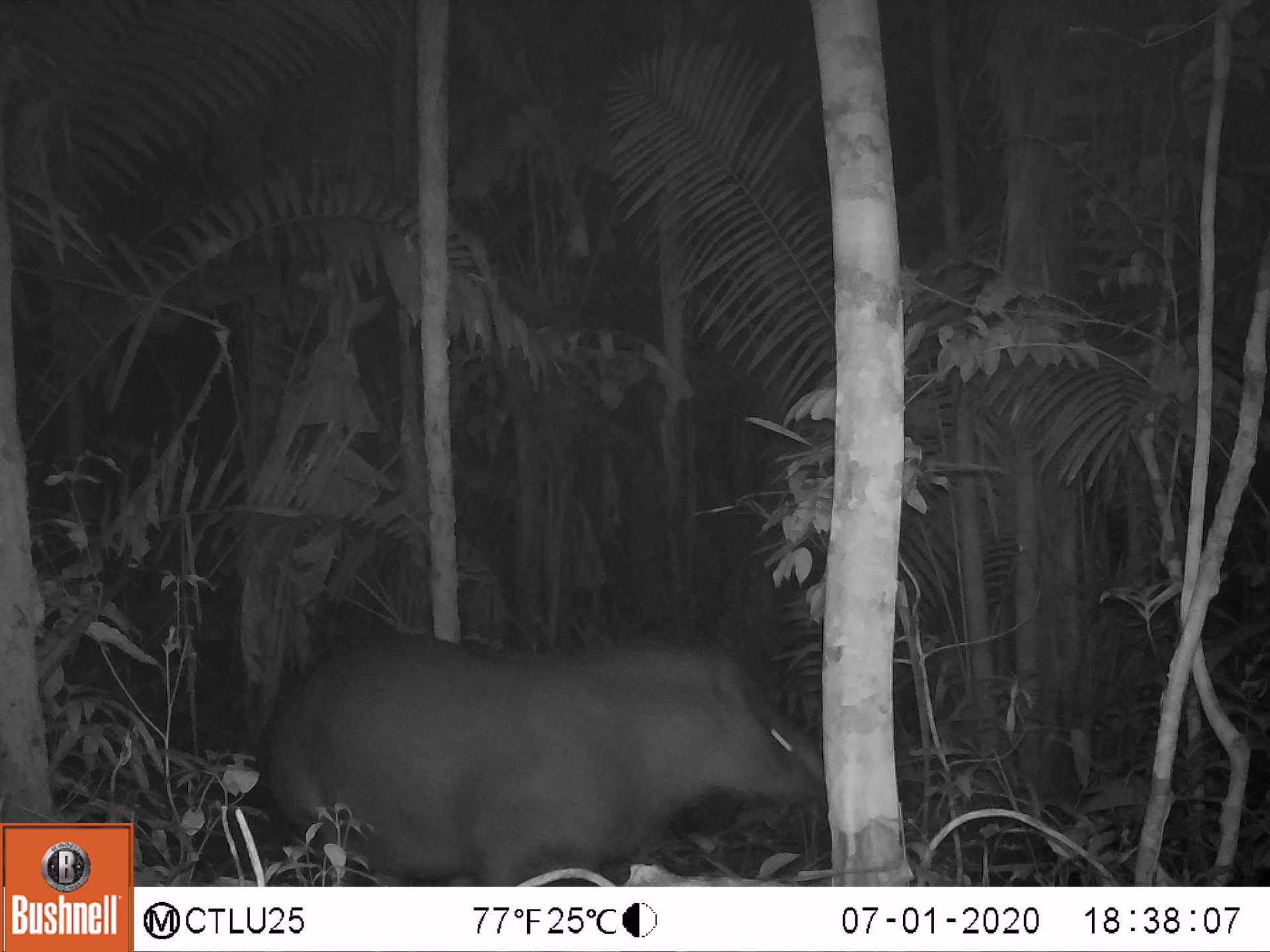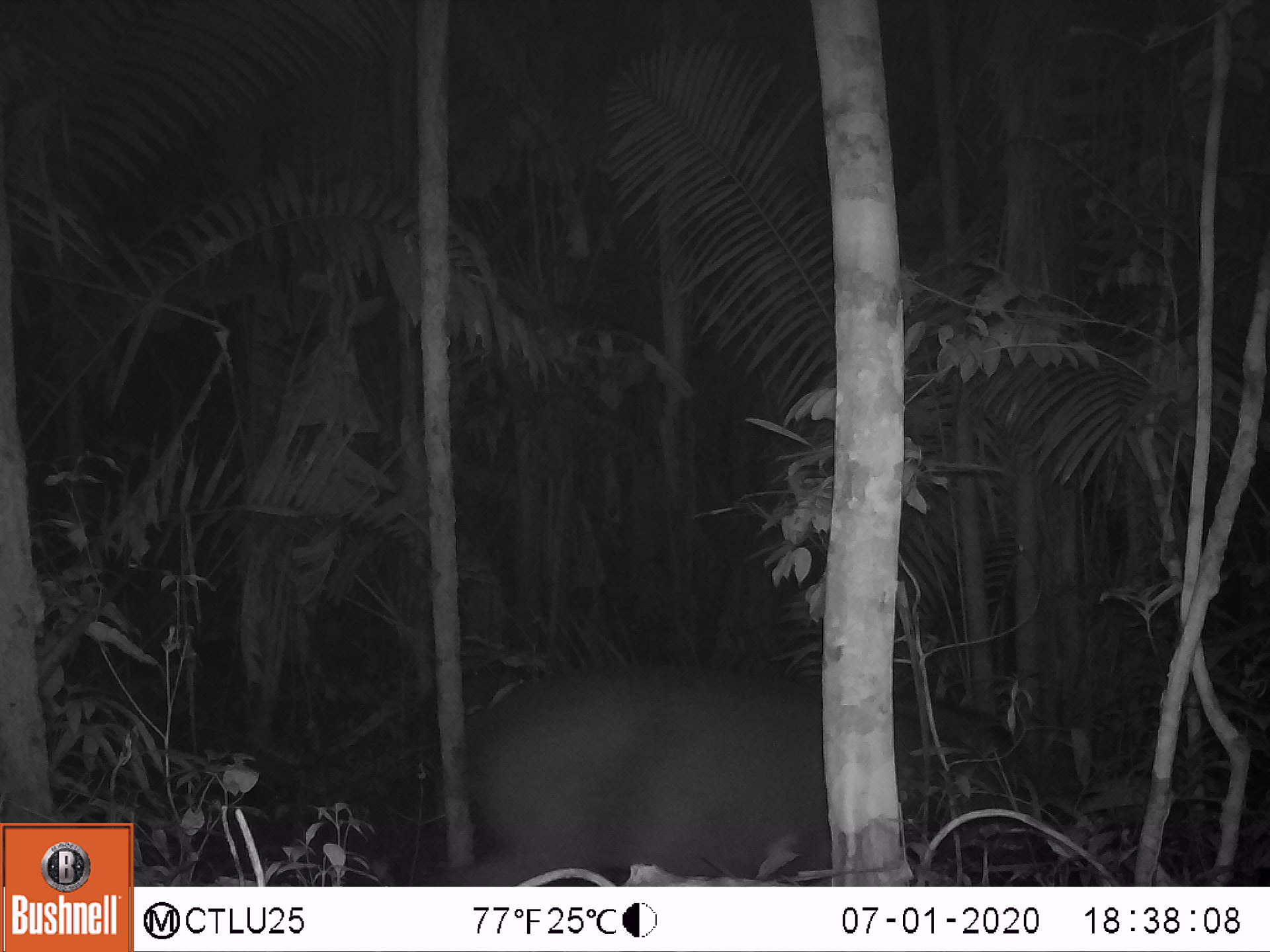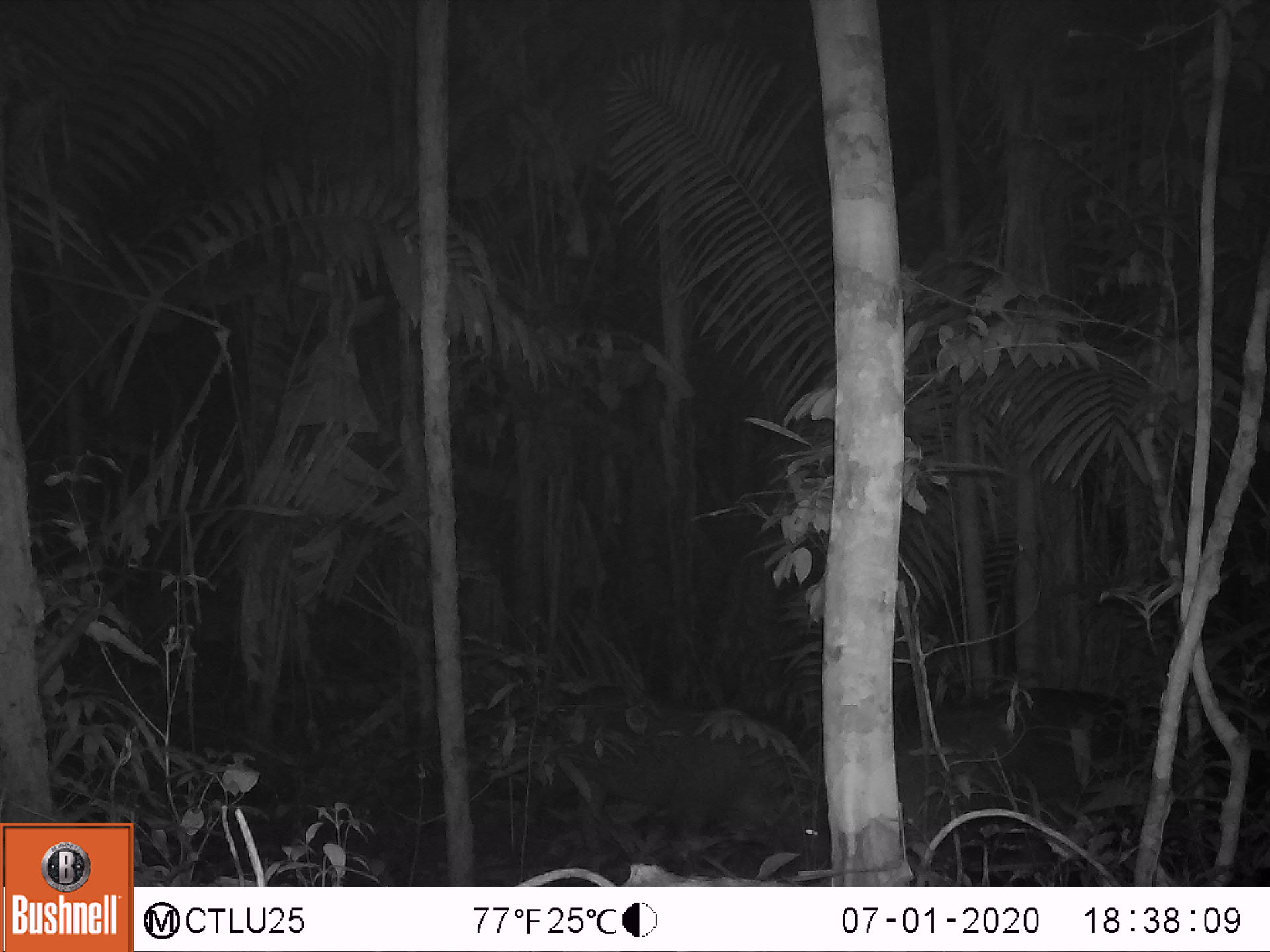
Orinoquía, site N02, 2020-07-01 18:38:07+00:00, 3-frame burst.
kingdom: Animalia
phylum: Chordata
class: Mammalia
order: Perissodactyla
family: Tapiridae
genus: Tapirus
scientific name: Tapirus terrestris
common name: lowland tapir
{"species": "lowland tapir (Tapirus terrestris)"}